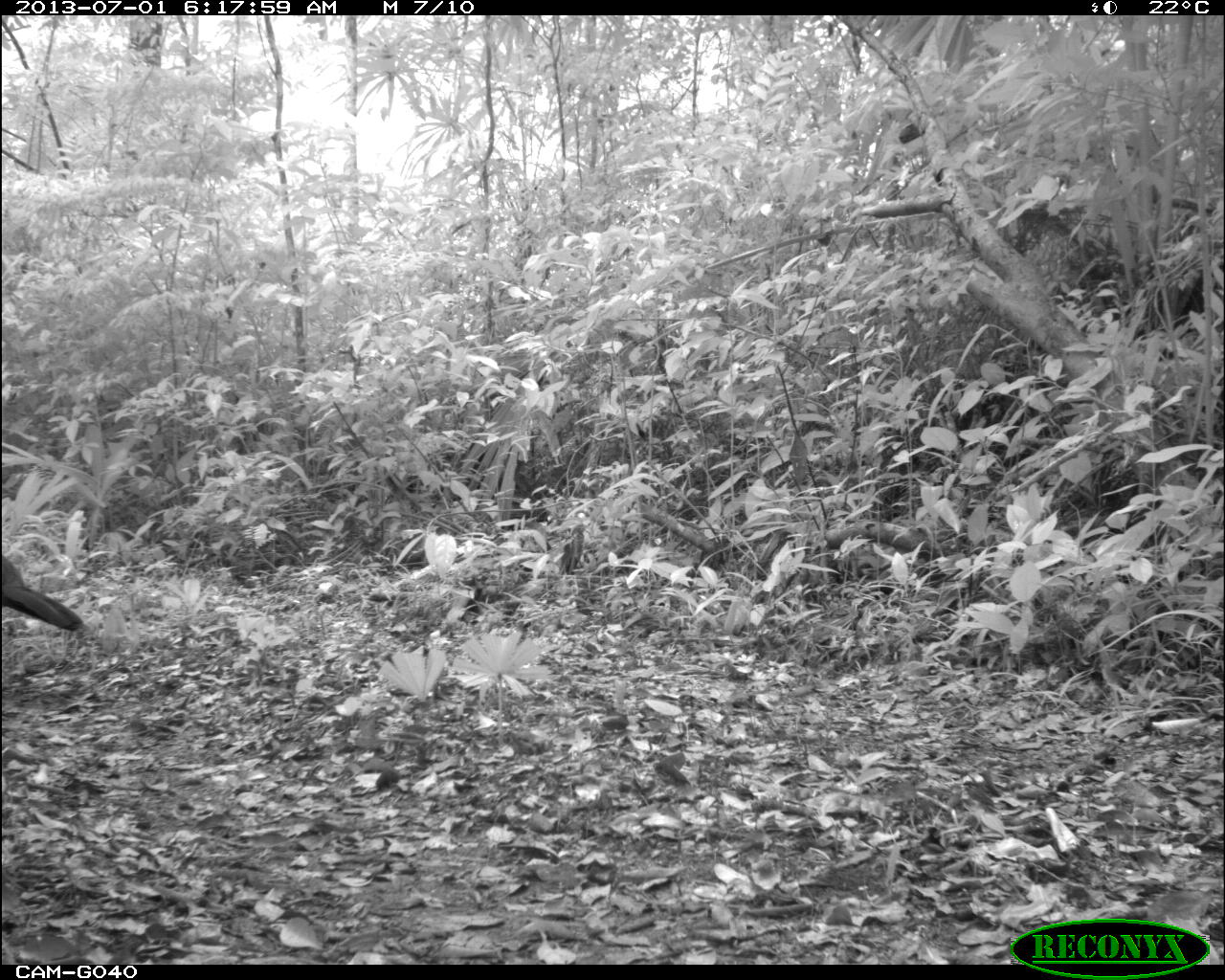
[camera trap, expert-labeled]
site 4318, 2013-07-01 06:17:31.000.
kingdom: Animalia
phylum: Chordata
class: Aves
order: Galliformes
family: Cracidae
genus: Crax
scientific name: Crax rubra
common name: great curassow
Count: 1.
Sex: female.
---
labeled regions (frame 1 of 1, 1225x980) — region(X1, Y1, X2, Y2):
crax rubra: region(0, 552, 84, 632)